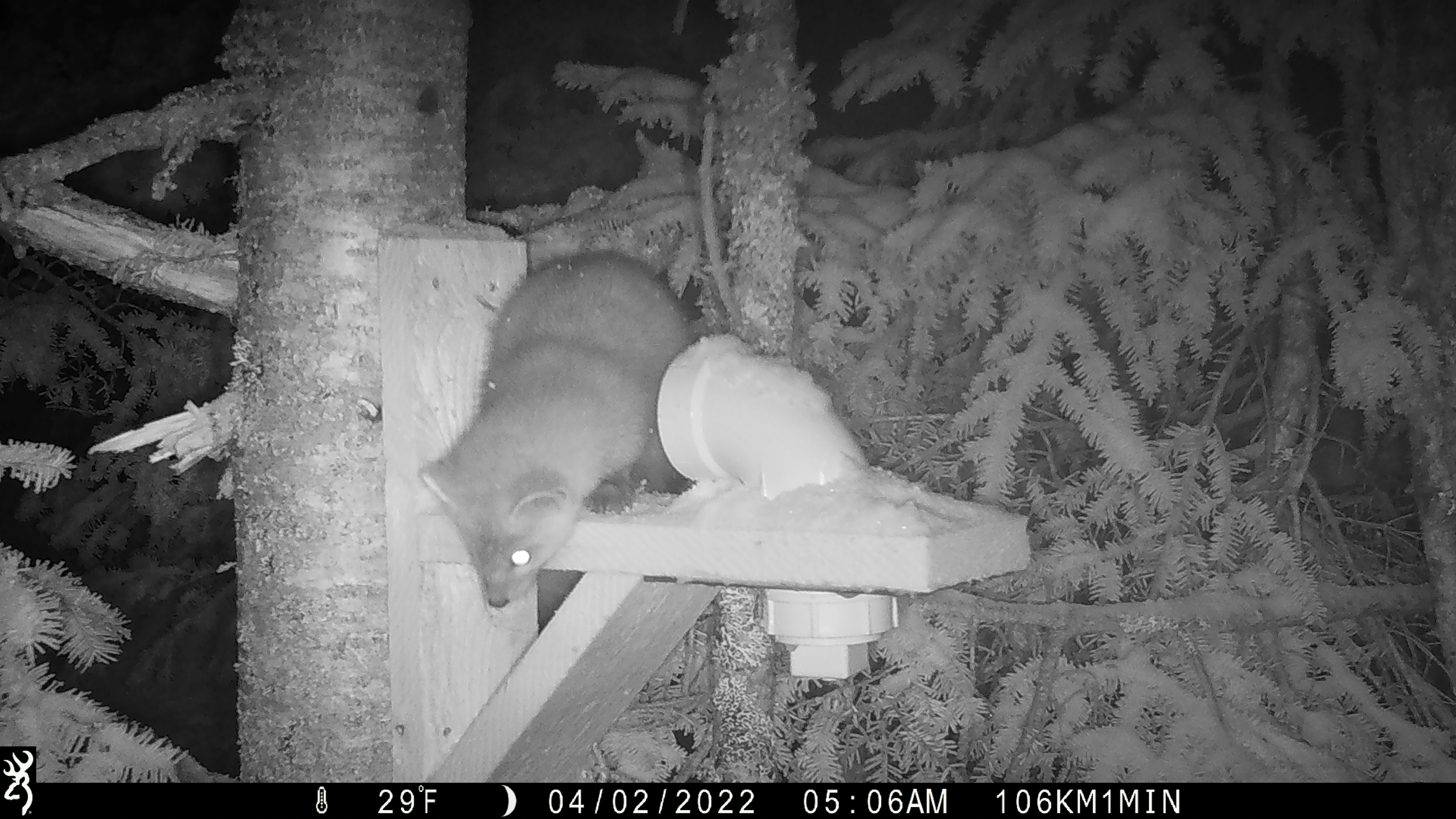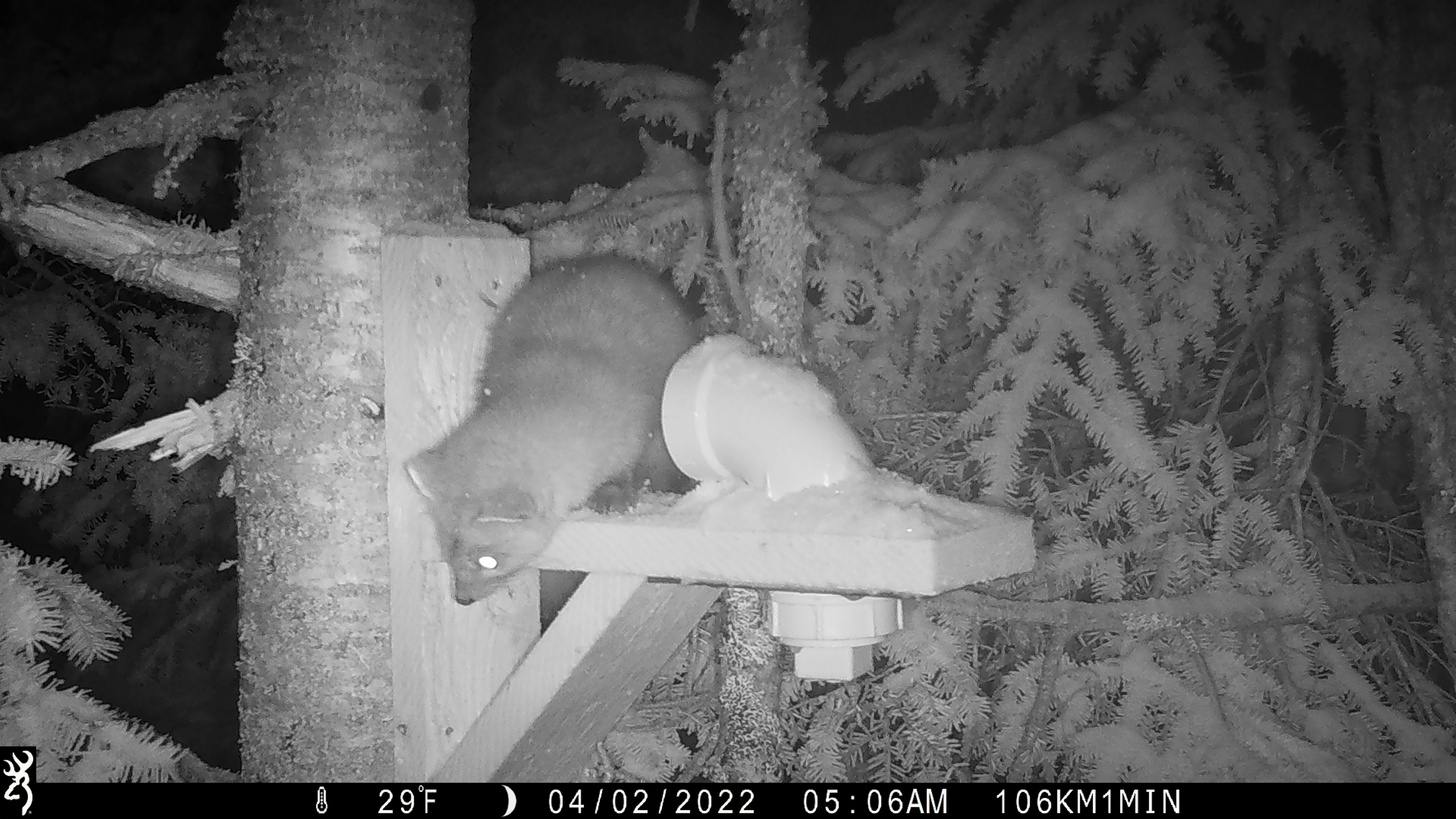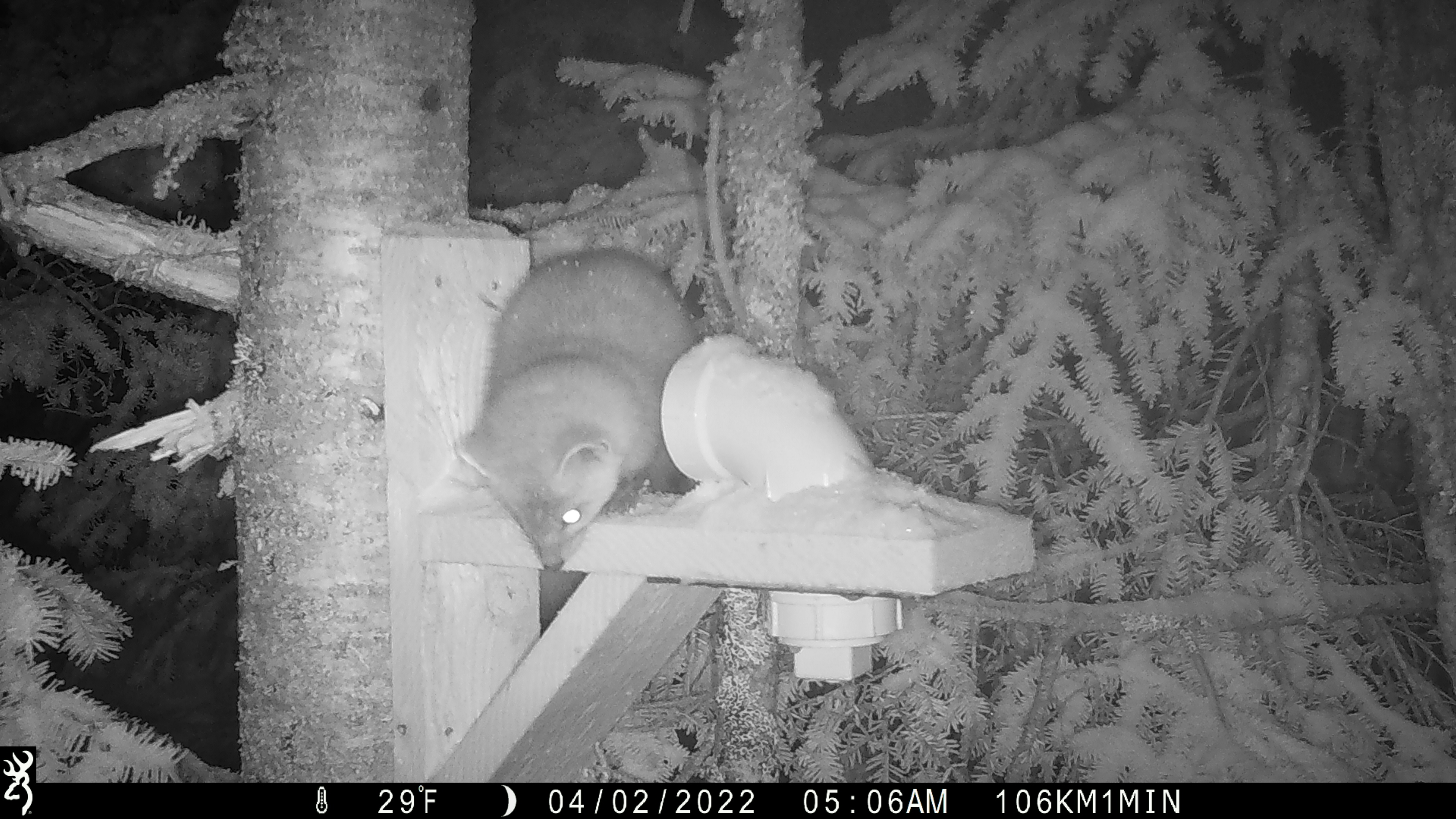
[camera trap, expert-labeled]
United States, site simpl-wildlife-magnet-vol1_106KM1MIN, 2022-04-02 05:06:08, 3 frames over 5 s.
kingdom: Animalia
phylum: Chordata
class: Mammalia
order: Carnivora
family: Mustelidae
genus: Martes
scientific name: Martes americana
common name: american marten